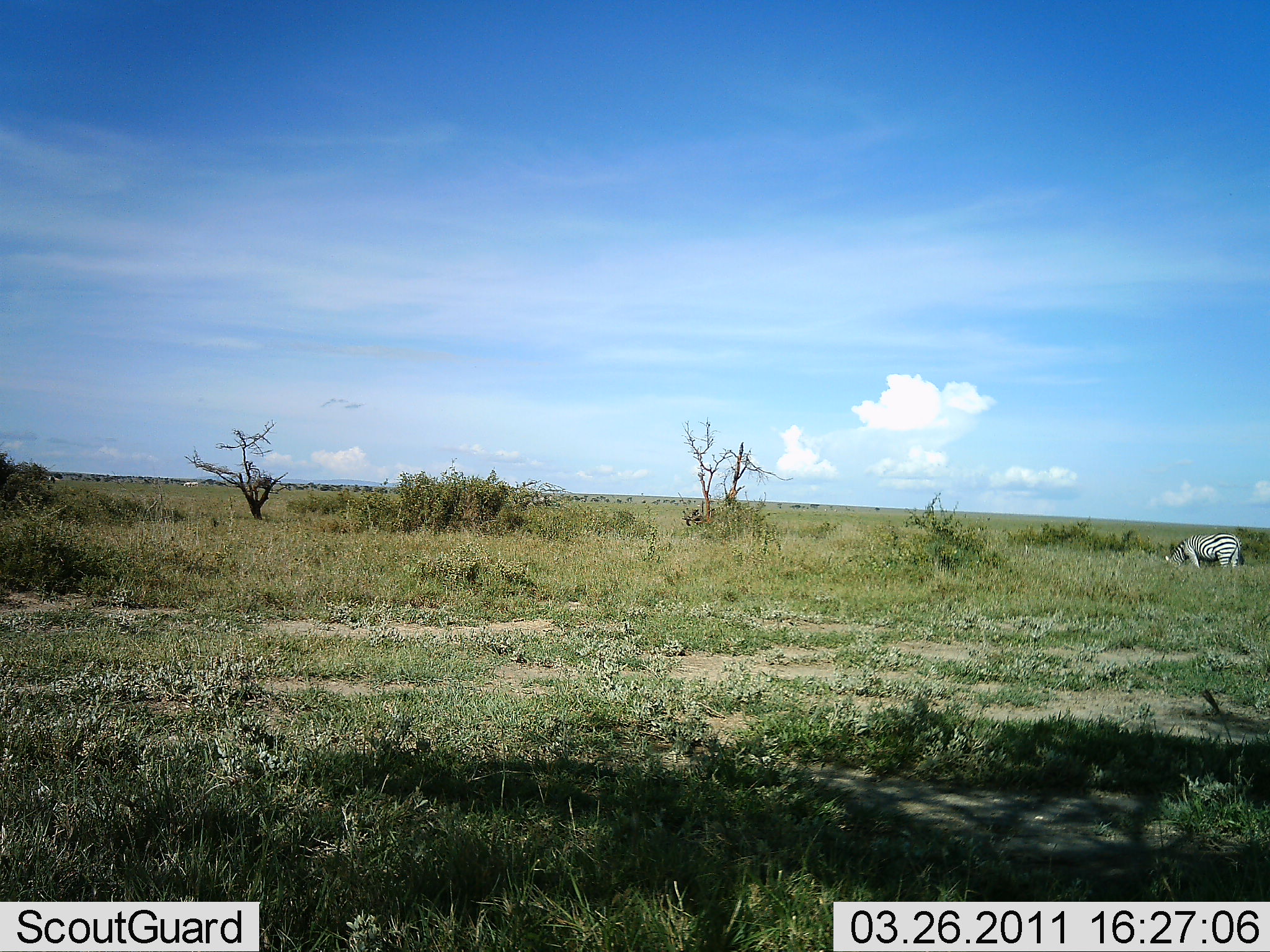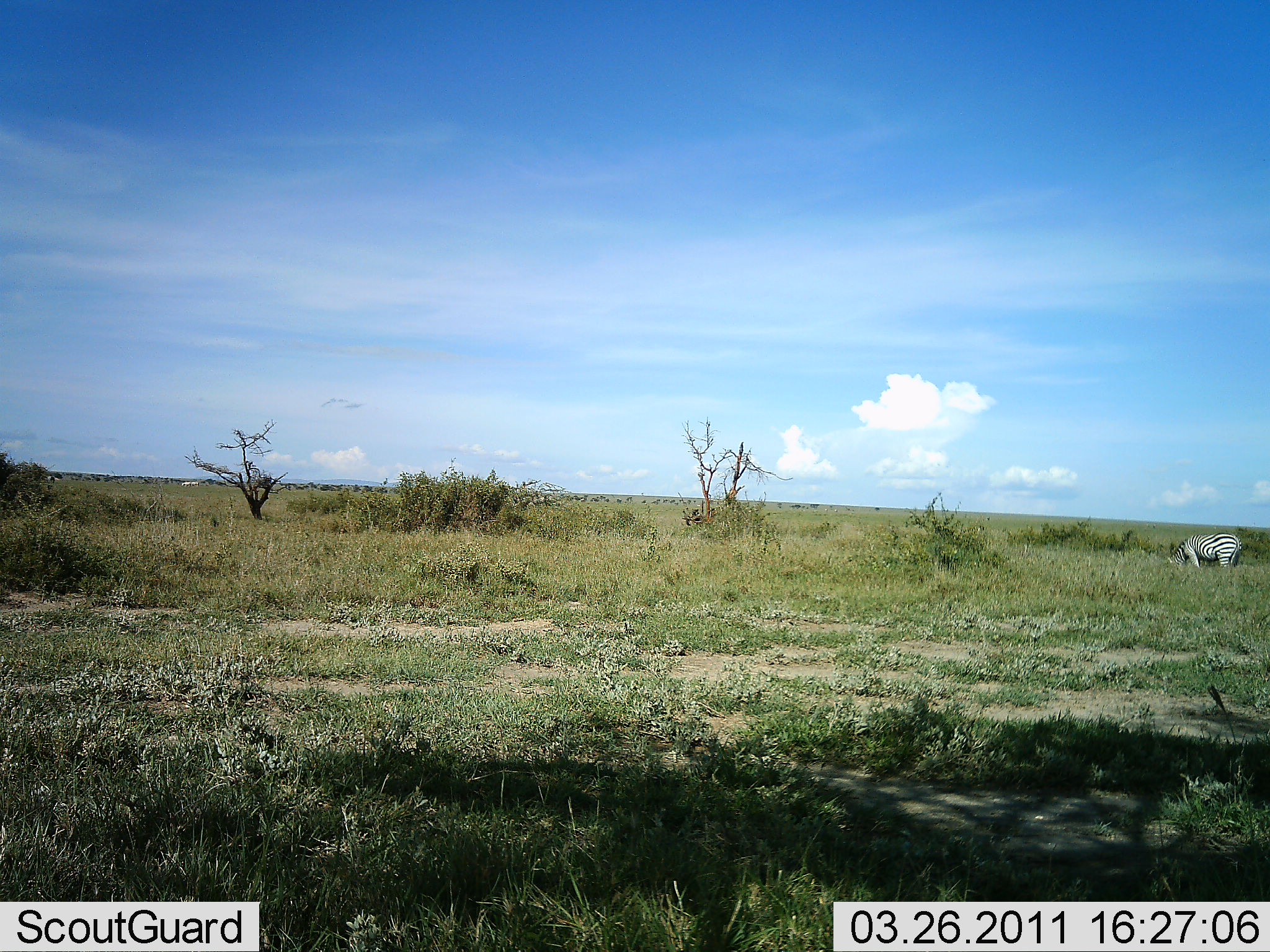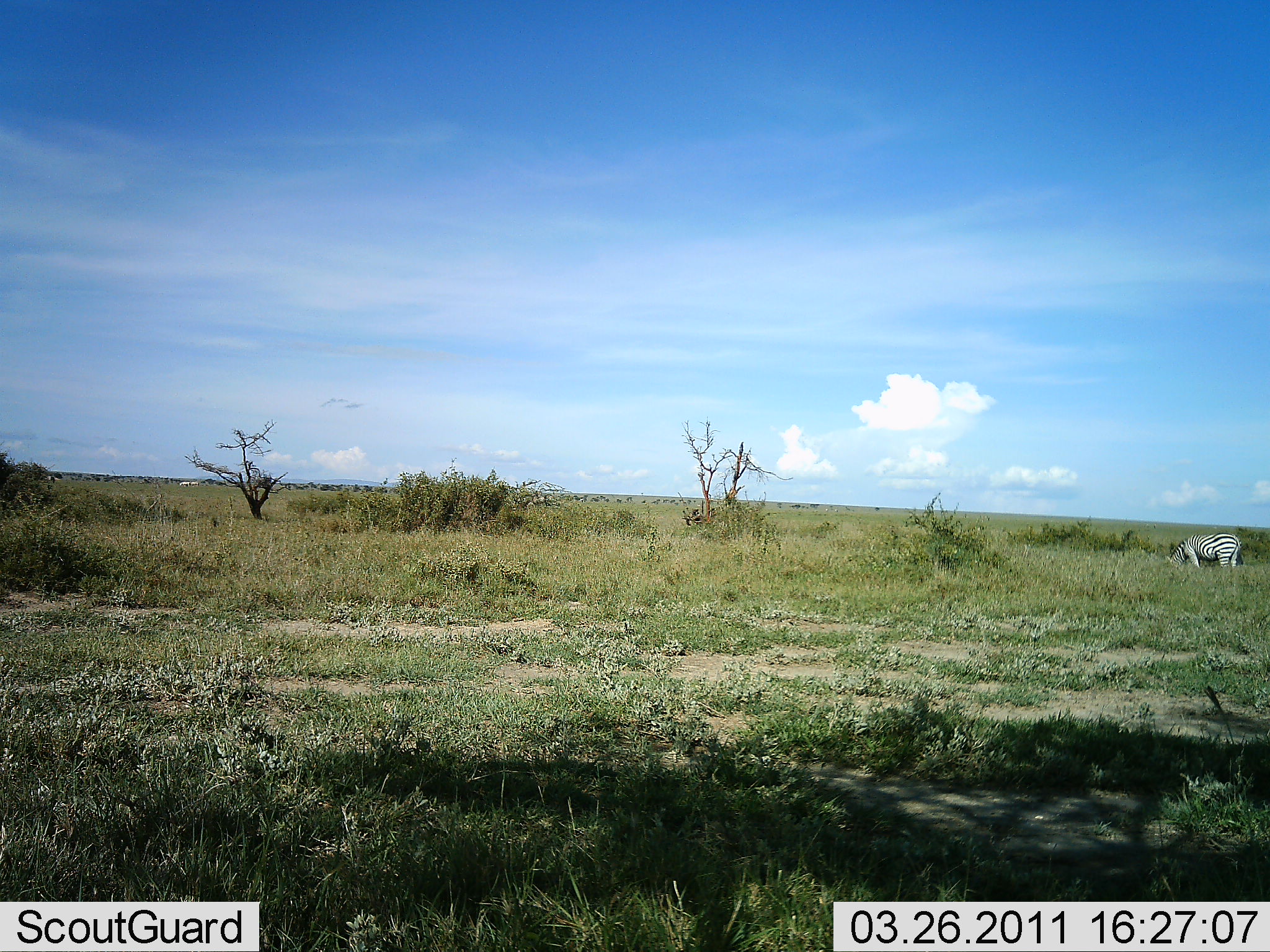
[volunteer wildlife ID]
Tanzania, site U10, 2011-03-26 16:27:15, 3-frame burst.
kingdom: Animalia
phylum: Chordata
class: Mammalia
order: Perissodactyla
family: Equidae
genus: Equus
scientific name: Equus quagga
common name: plains zebra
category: zebra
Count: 1.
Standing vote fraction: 38%.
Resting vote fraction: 8%.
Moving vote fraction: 0%.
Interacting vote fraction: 0%.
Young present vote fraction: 0%.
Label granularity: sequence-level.